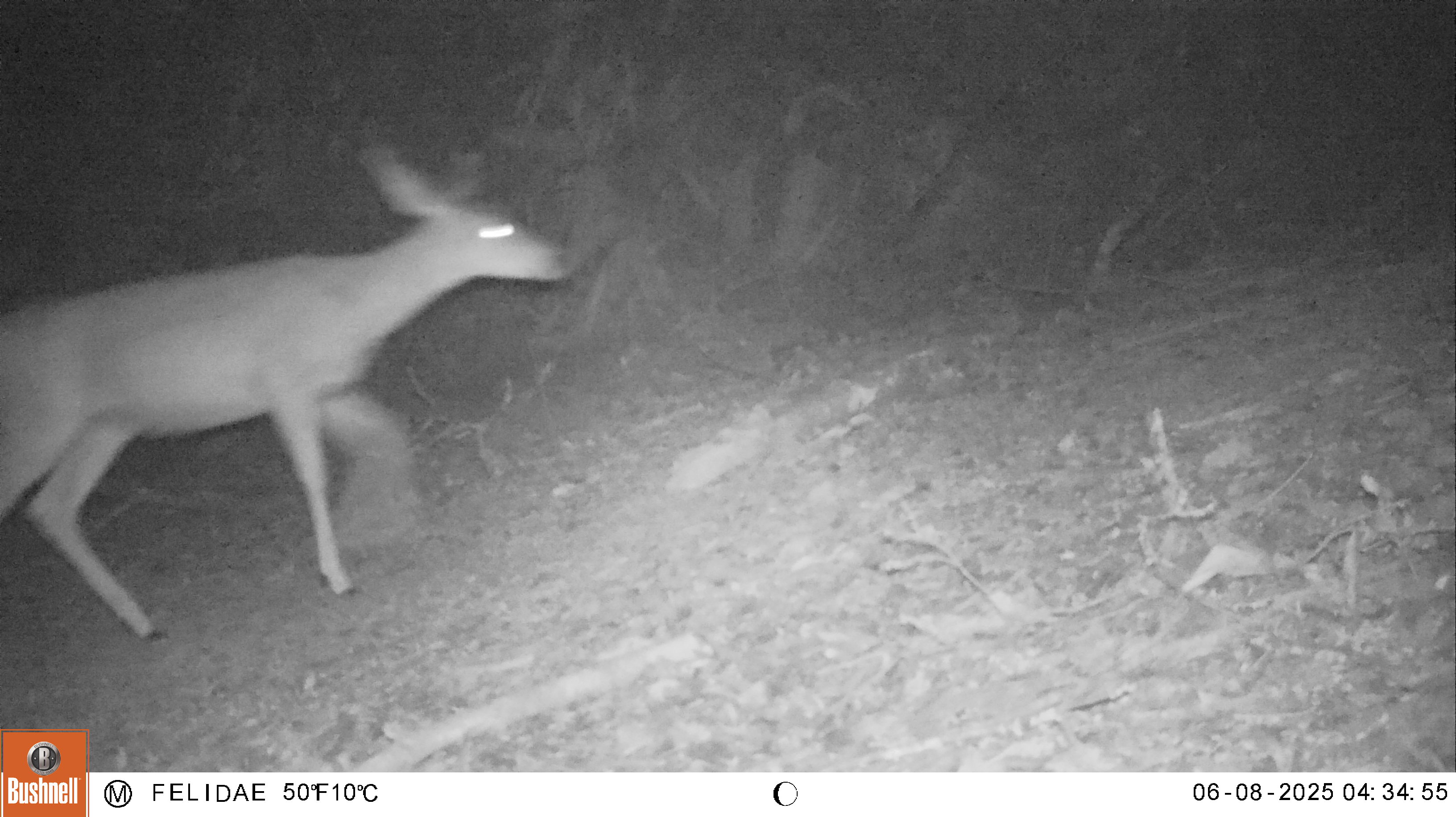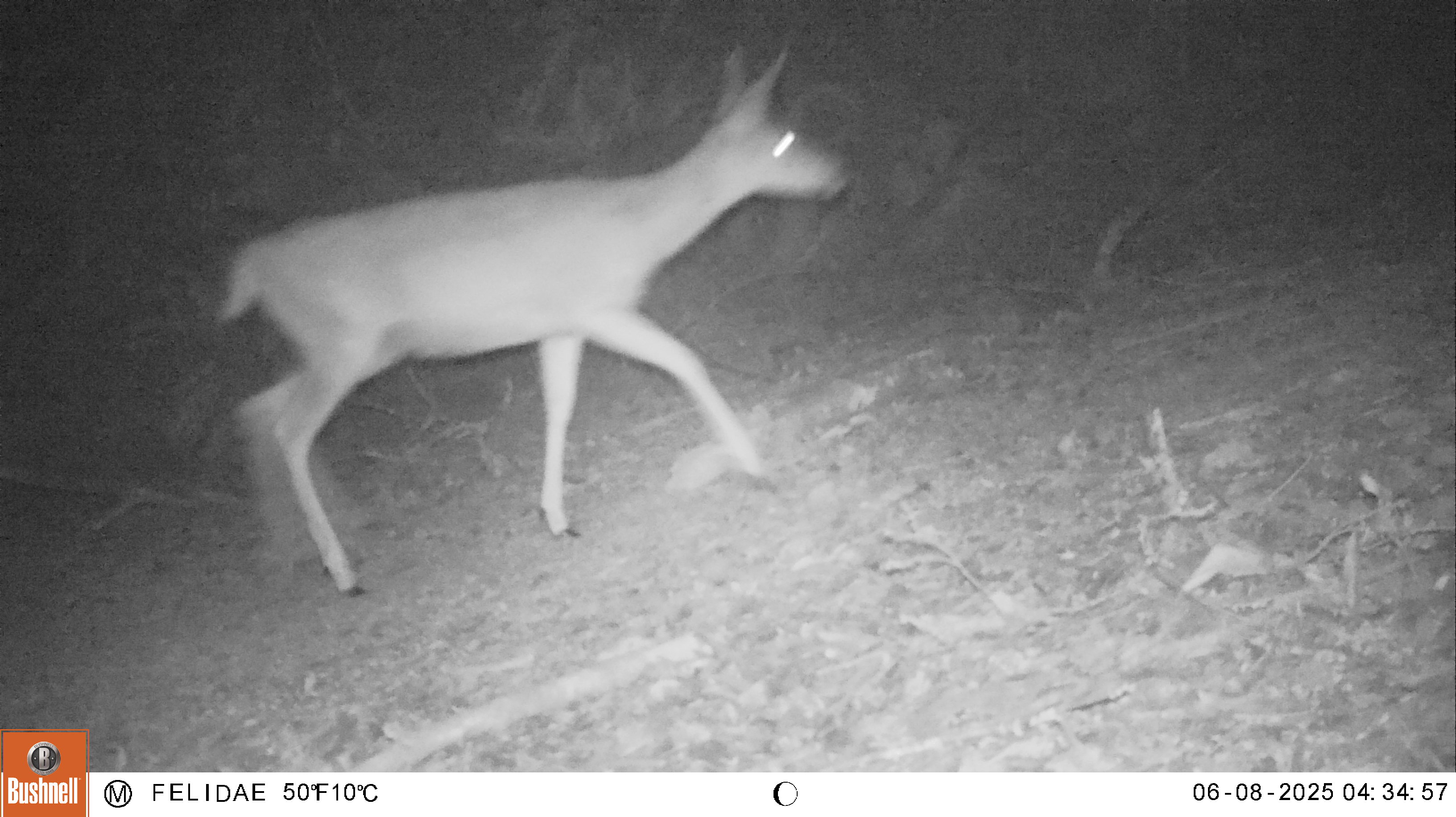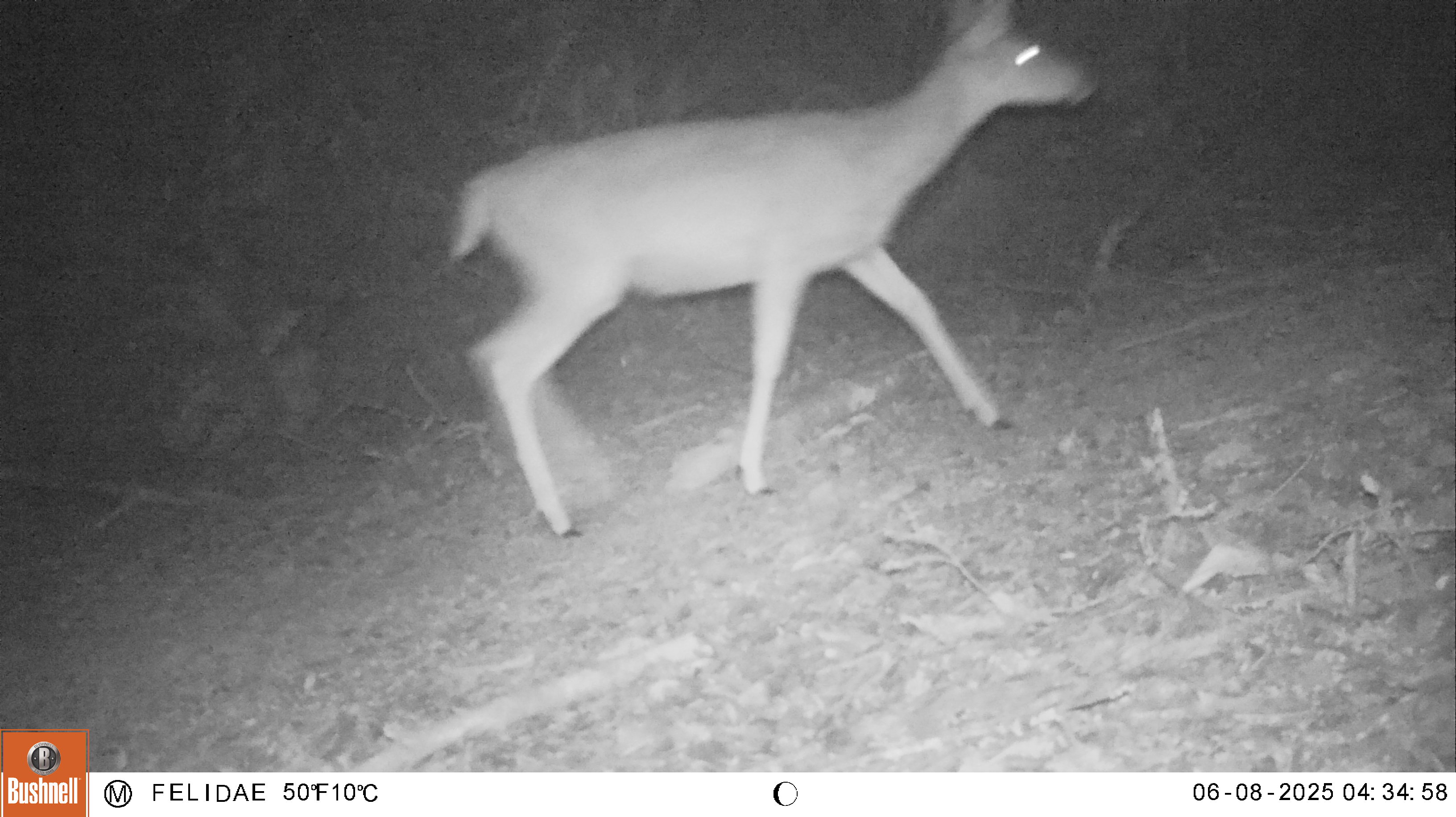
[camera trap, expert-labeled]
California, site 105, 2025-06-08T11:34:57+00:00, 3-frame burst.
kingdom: Animalia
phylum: Chordata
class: Mammalia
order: Artiodactyla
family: Cervidae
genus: Odocoileus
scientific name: Odocoileus hemionus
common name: mule deer